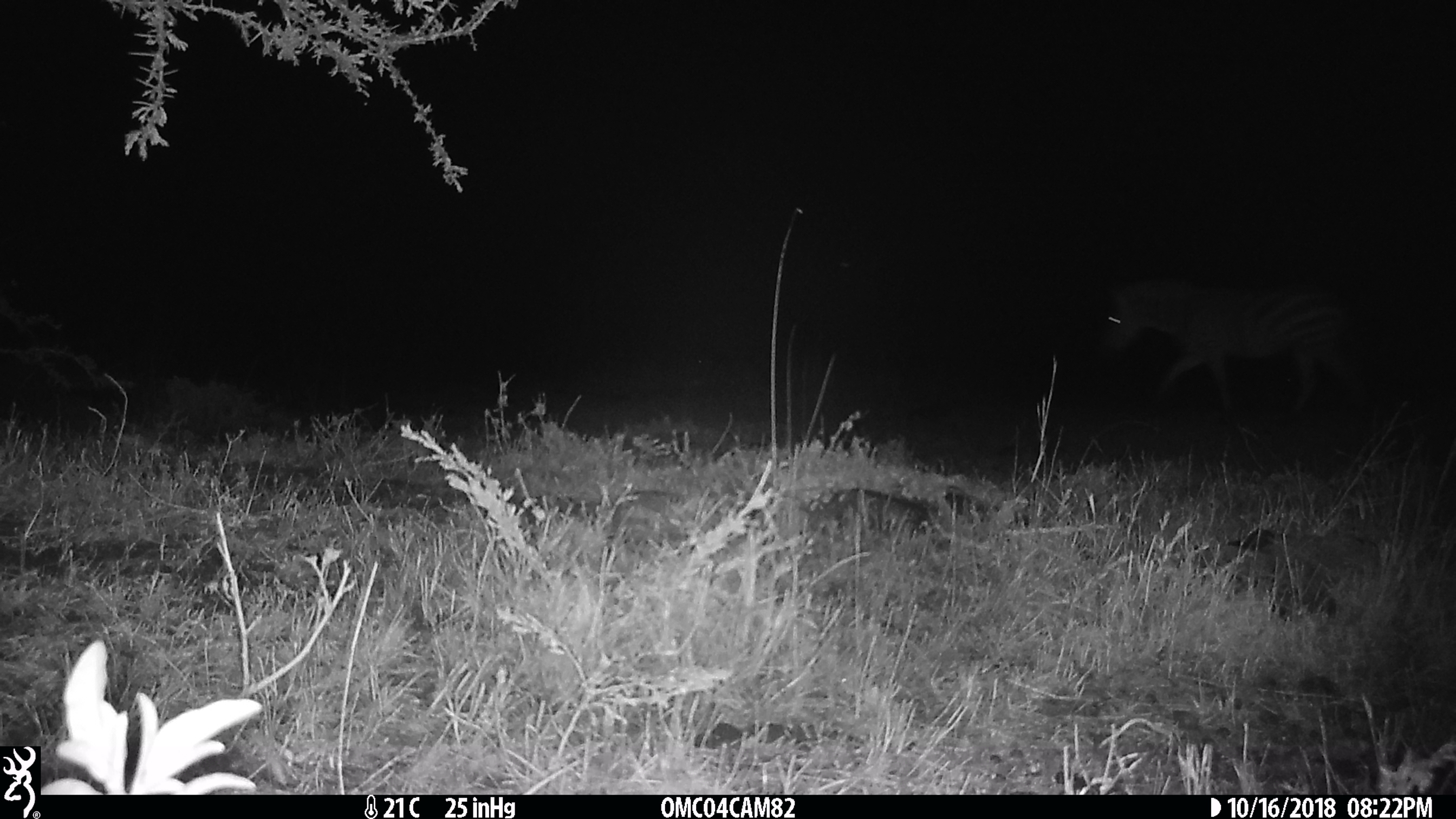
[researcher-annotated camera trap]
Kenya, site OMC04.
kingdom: Animalia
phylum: Chordata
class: Mammalia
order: Perissodactyla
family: Equidae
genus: Equus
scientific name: Equus quagga burchellii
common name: burchell's zebra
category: zebra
Zebra (burchell's zebra) (Equus quagga burchellii).